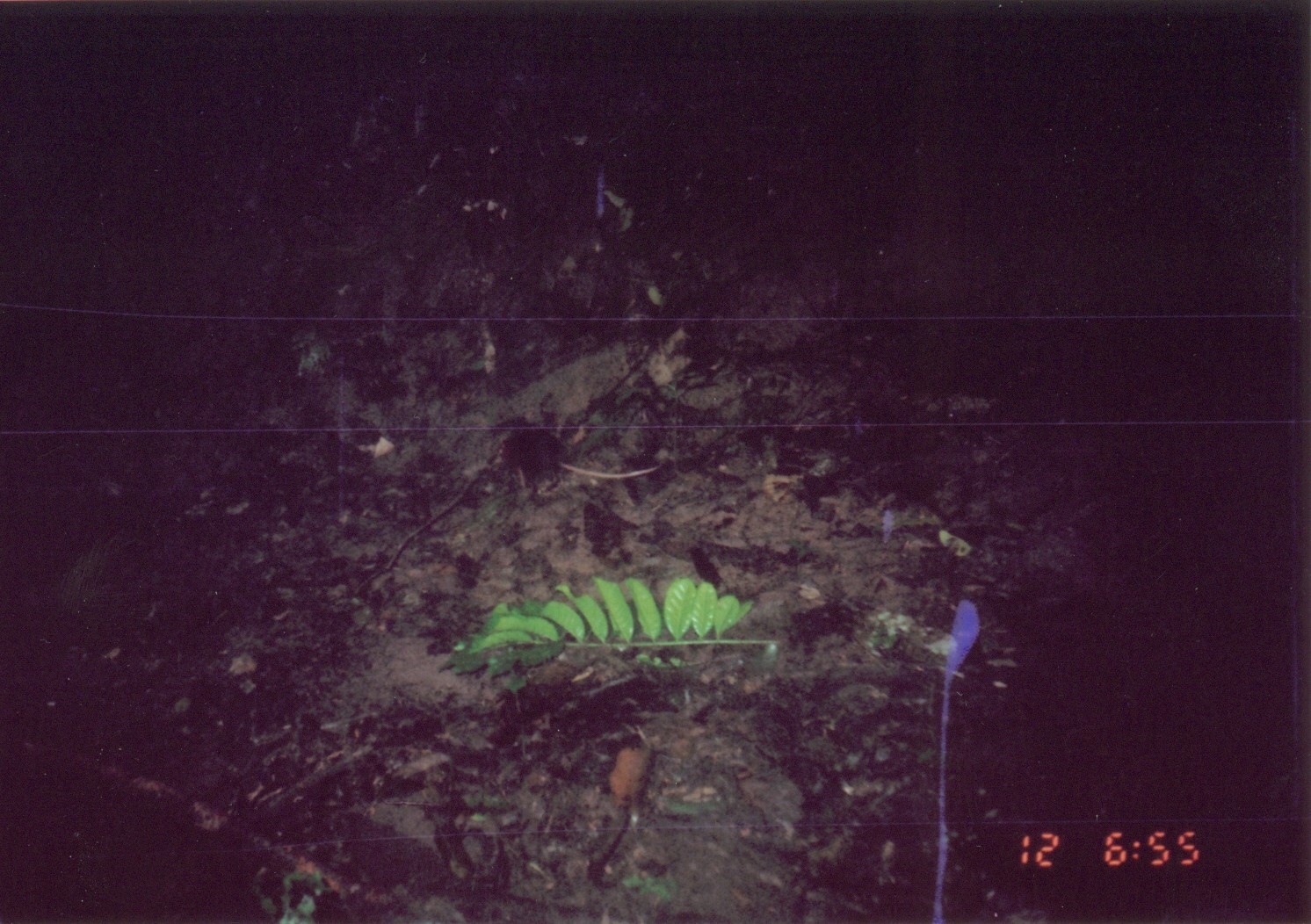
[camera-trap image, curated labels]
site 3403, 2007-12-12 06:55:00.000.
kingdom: Animalia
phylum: Chordata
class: Mammalia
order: Macroscelidea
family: Macroscelididae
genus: Rhynchocyon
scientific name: Rhynchocyon petersi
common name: black-and-rufous sengi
Rhynchocyon petersi (black-and-rufous sengi), count 1.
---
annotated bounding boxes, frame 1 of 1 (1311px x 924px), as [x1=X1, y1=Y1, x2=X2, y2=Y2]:
rhynchocyon petersi: [x1=497, y1=423, x2=664, y2=500]